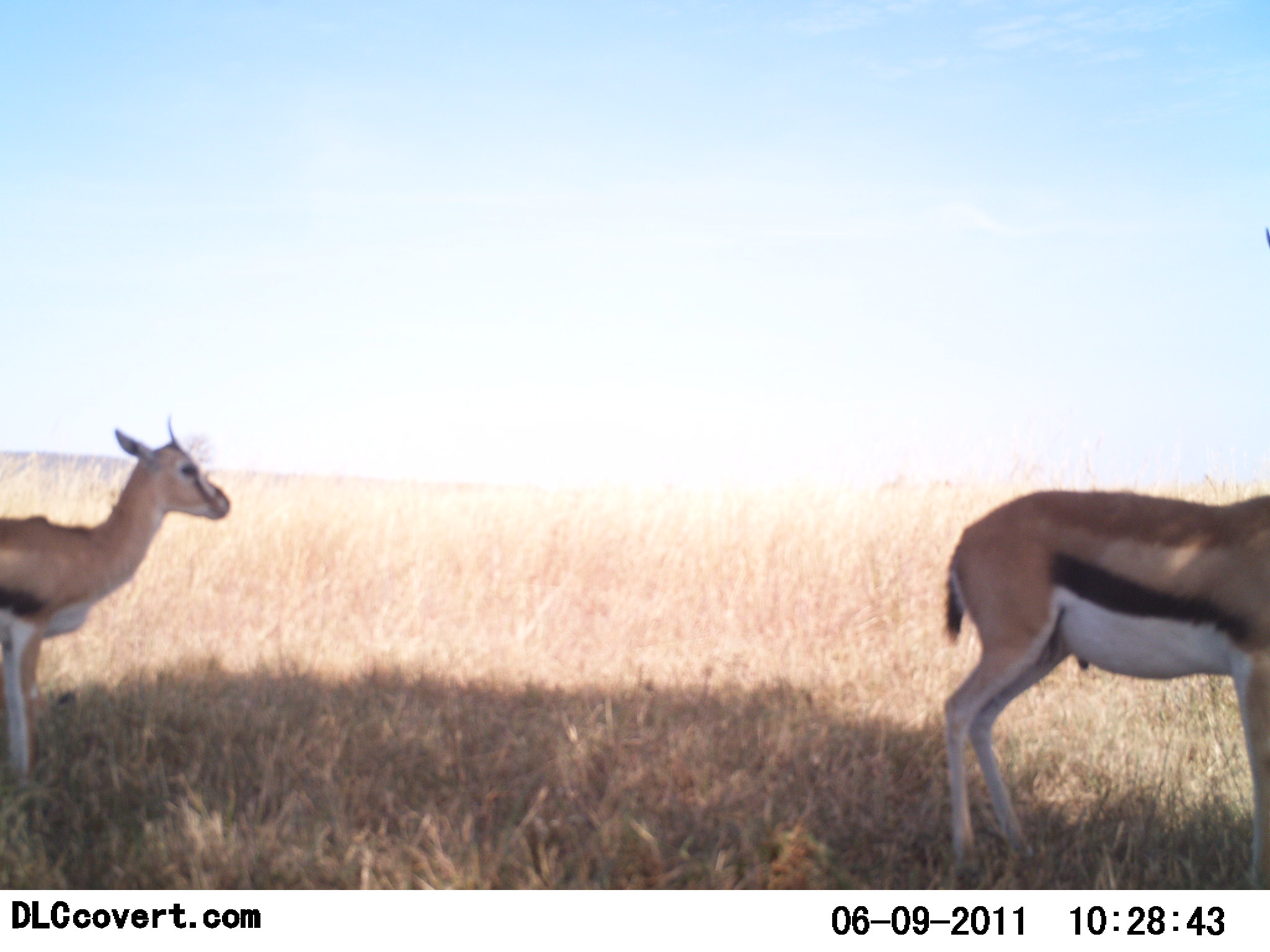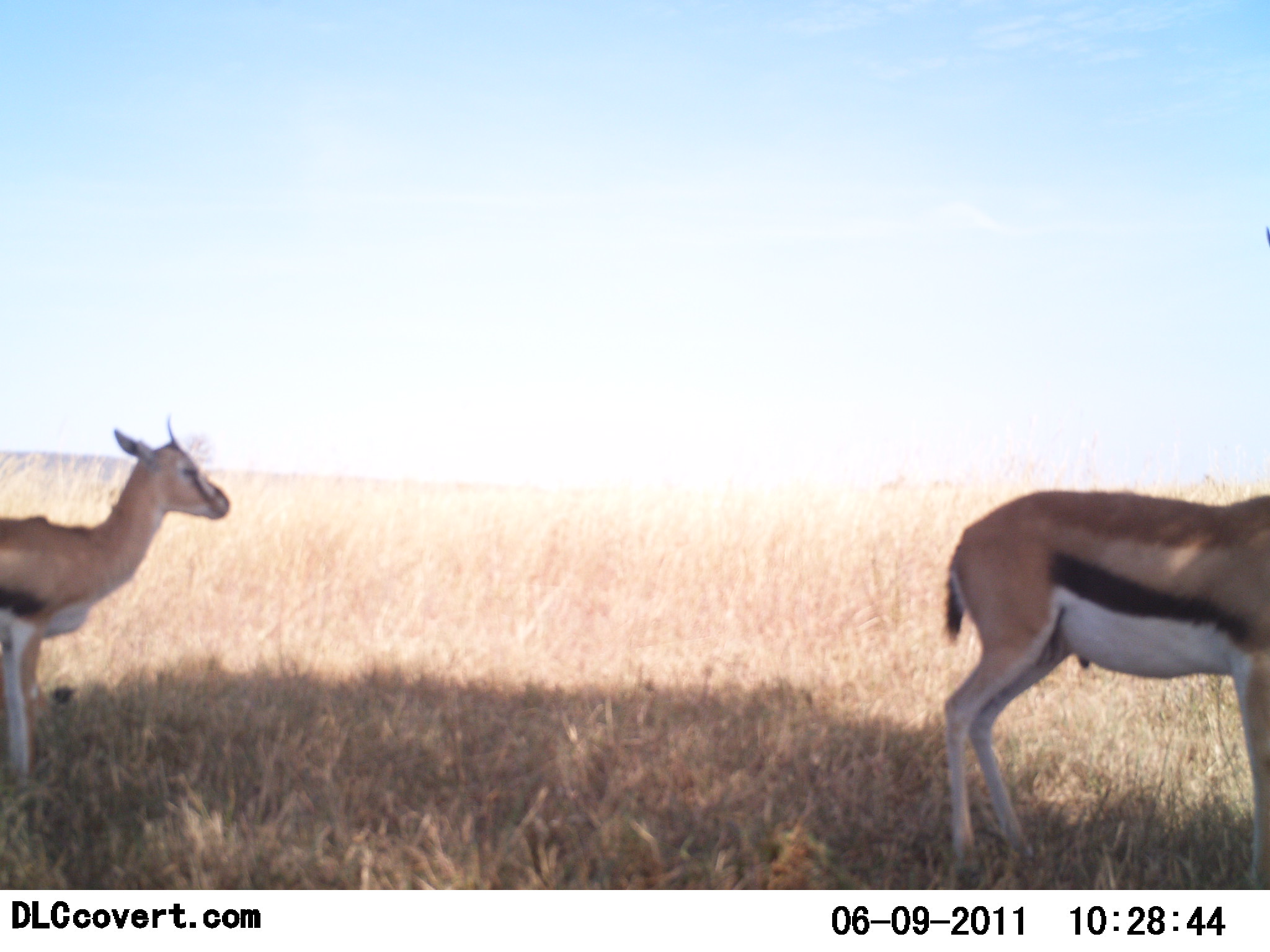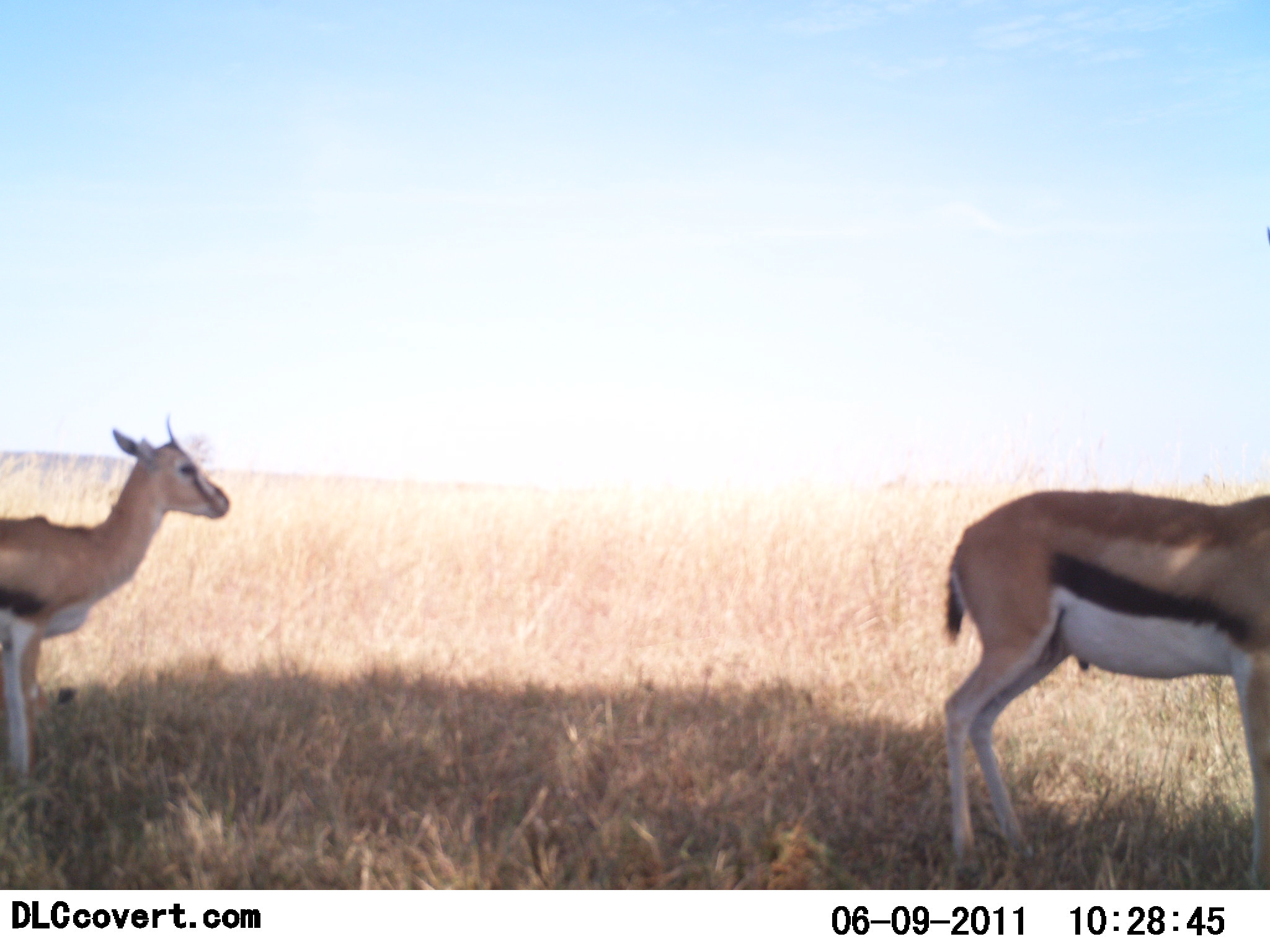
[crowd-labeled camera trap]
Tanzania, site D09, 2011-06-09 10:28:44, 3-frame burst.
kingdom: Animalia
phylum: Chordata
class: Mammalia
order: Artiodactyla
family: Bovidae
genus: Eudorcas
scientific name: Eudorcas thomsonii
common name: thomson's gazelle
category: gazellethomsons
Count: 2.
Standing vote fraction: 93%.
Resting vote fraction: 0%.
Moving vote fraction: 7%.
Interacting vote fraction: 0%.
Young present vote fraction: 7%.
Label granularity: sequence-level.